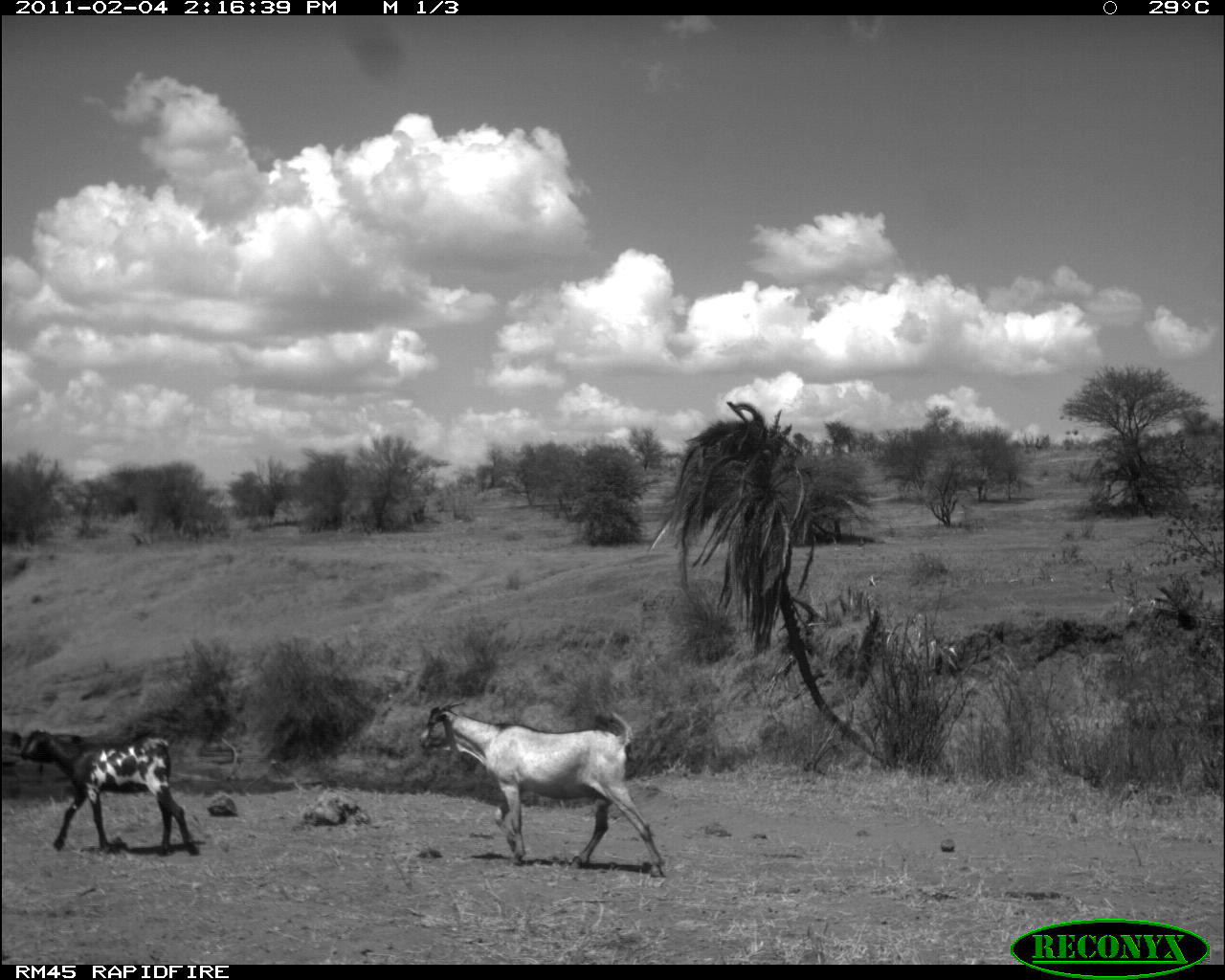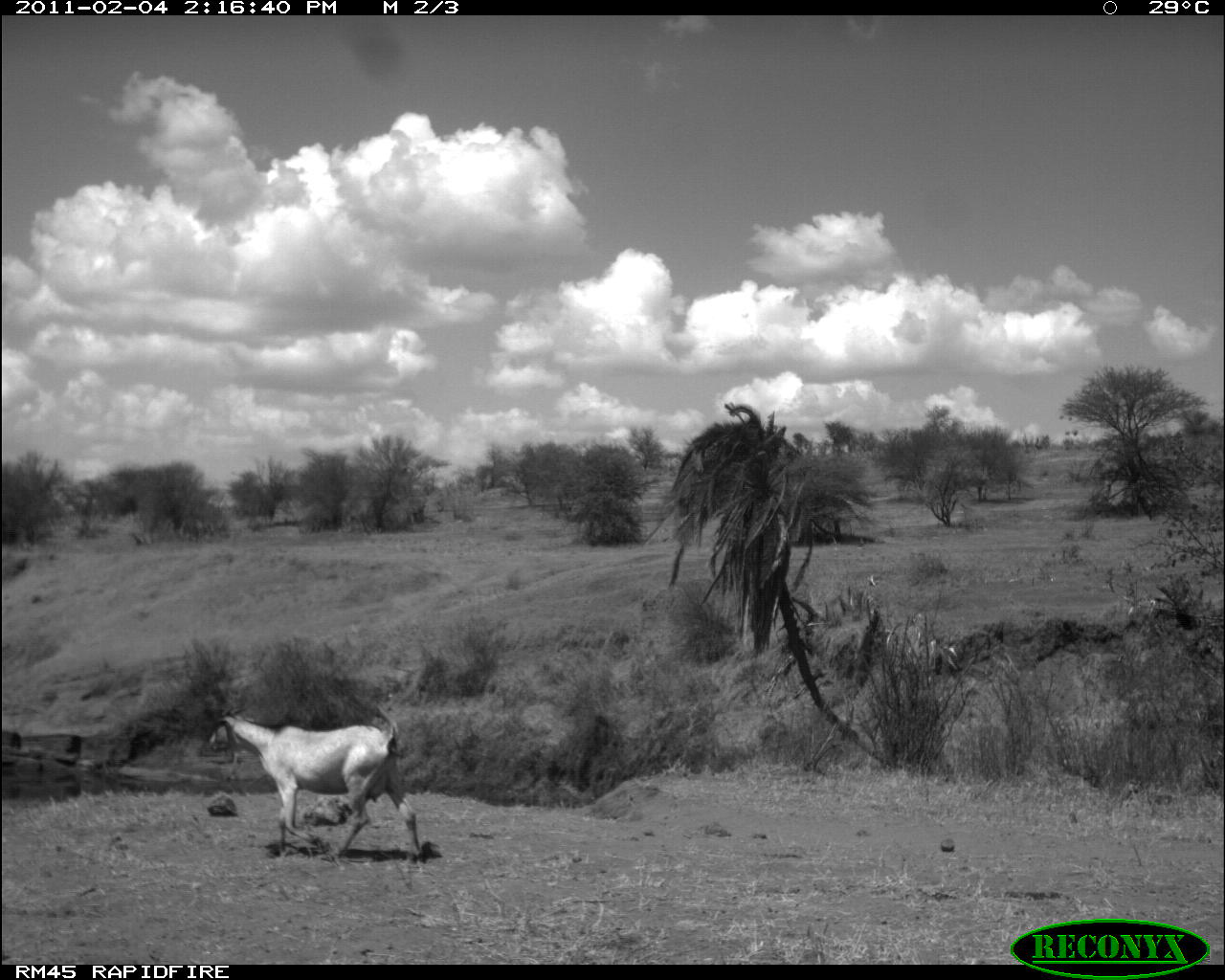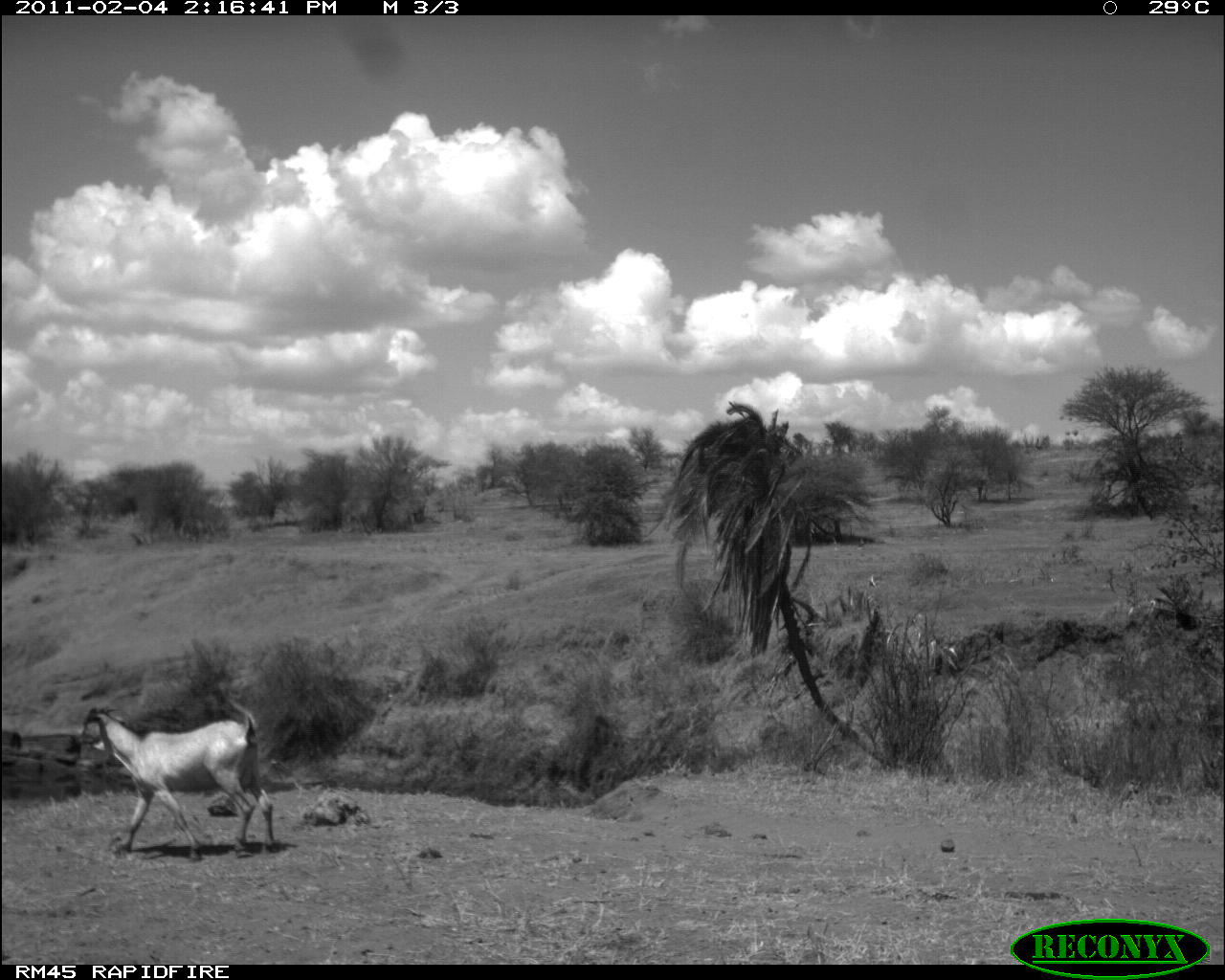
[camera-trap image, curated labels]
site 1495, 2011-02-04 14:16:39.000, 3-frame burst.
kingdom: Animalia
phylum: Chordata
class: Mammalia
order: Artiodactyla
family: Bovidae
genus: Madoqua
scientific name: Madoqua guentheri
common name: günther's dik-dik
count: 2